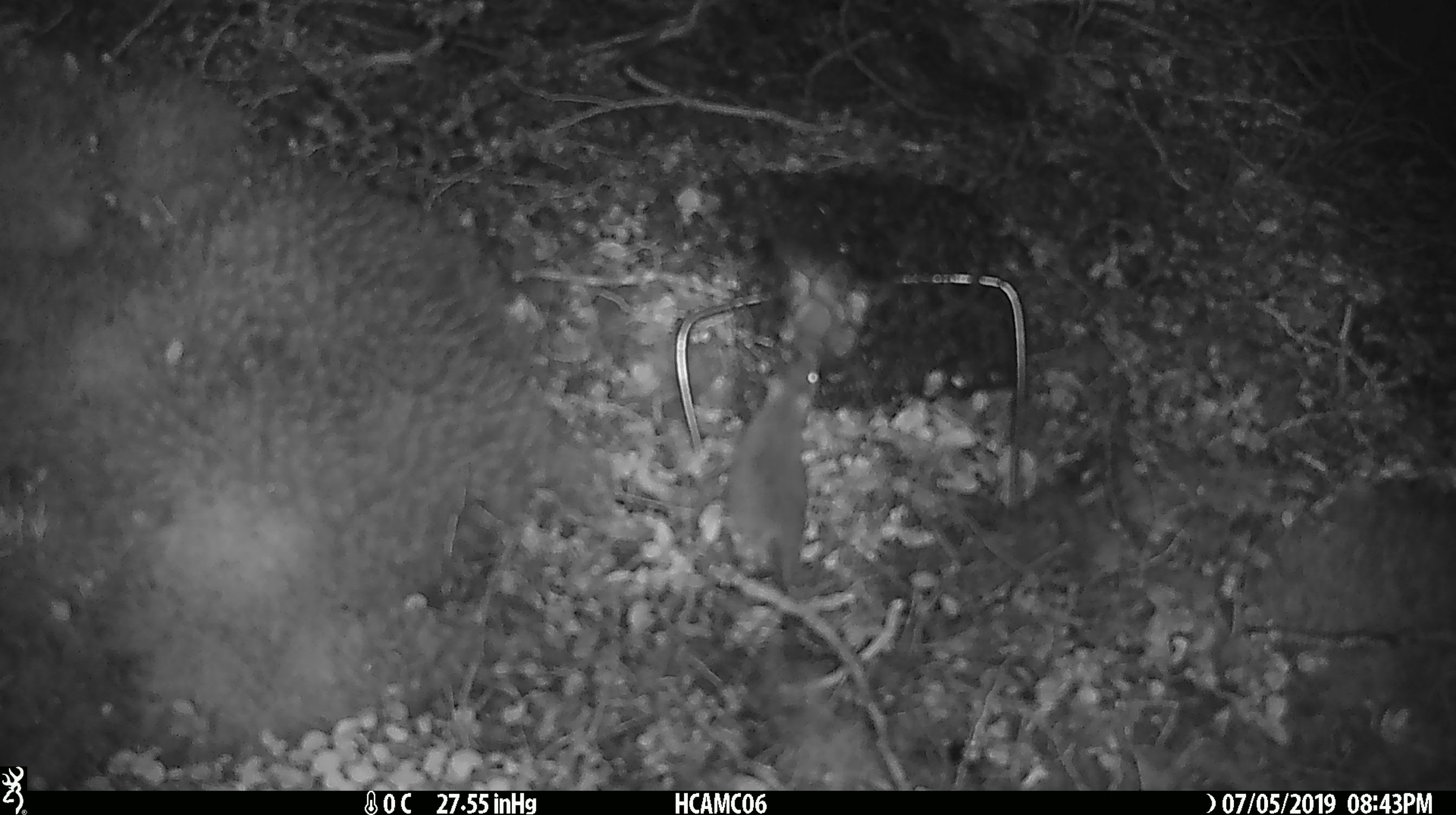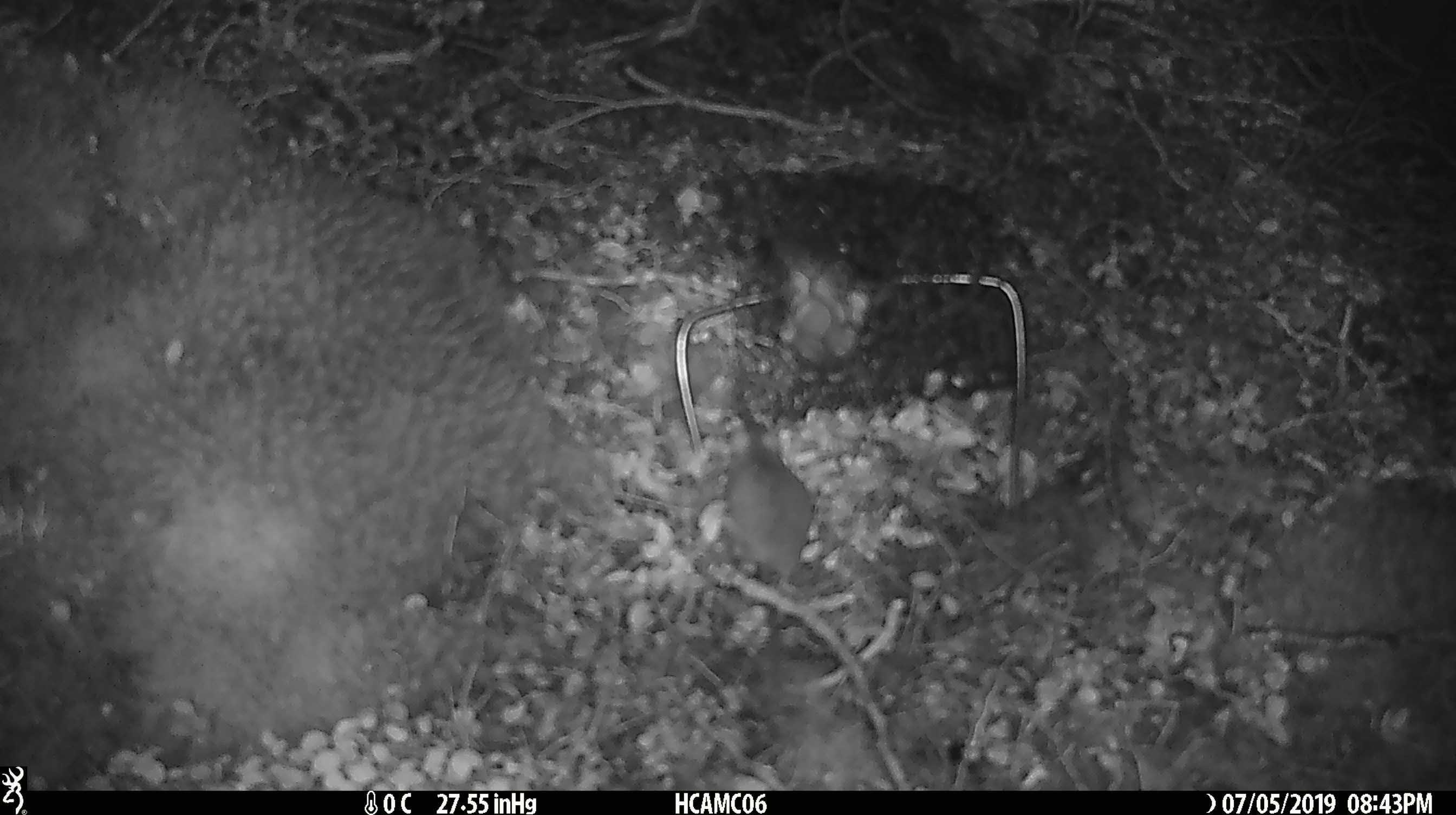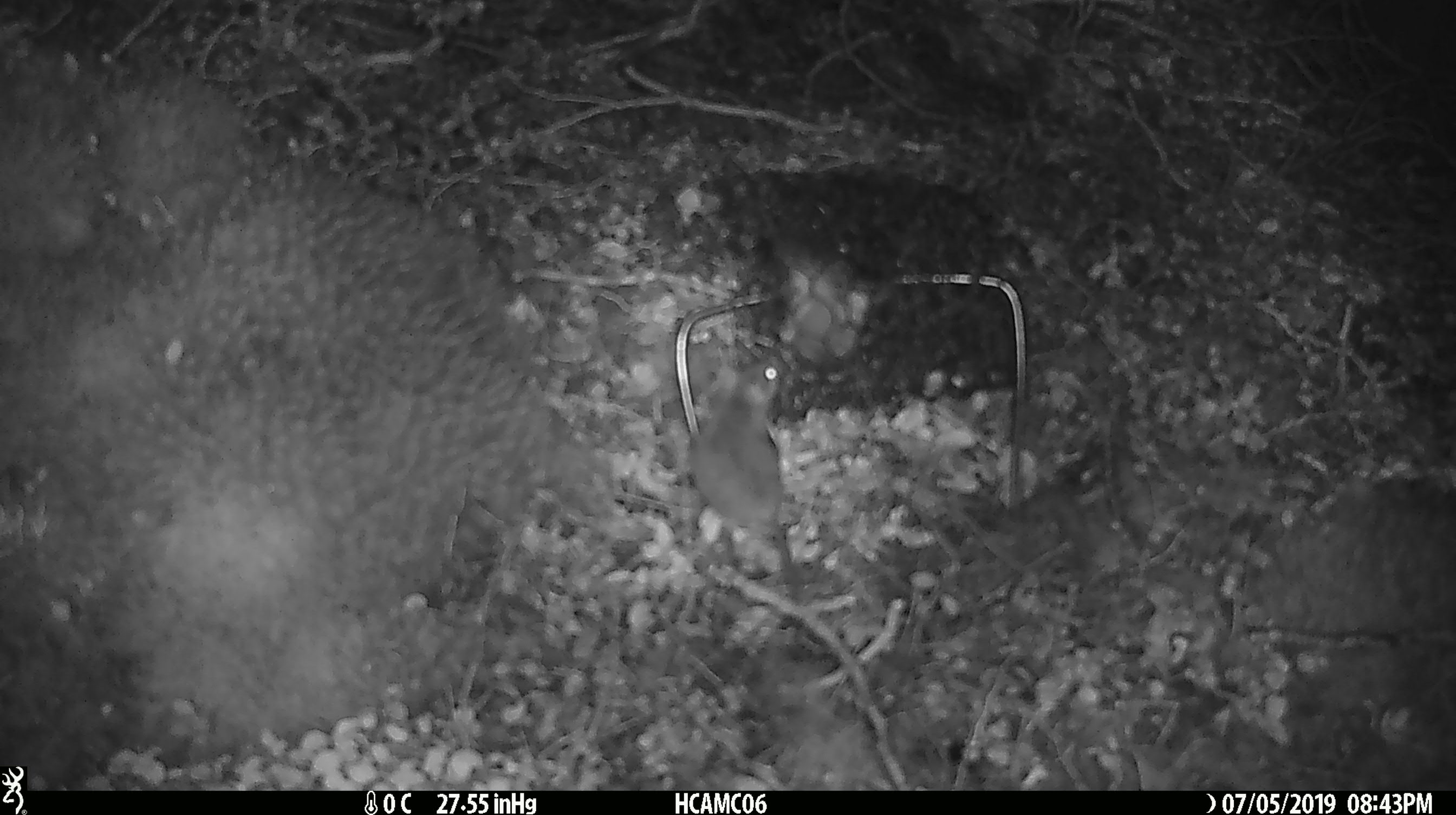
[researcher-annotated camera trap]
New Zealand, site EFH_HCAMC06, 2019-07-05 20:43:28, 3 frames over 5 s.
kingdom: Animalia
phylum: Chordata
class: Mammalia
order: Rodentia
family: Muridae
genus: Mus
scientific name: Mus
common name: mouse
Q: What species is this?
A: Mouse (Mus).